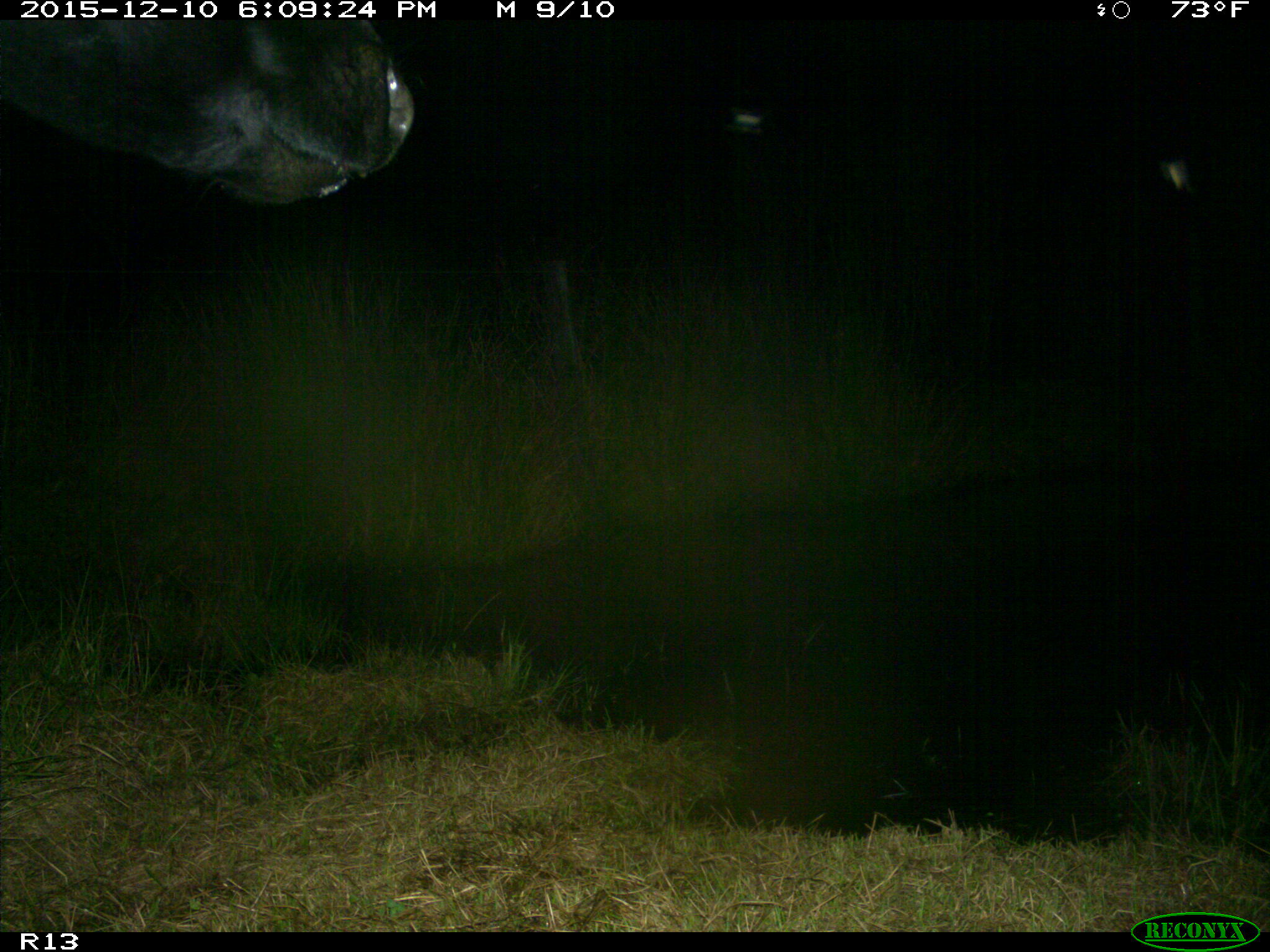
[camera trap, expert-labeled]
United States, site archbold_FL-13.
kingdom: Animalia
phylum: Chordata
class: Mammalia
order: Artiodactyla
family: Bovidae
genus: Bos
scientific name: Bos taurus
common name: domestic cow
Bos taurus (domestic cow).